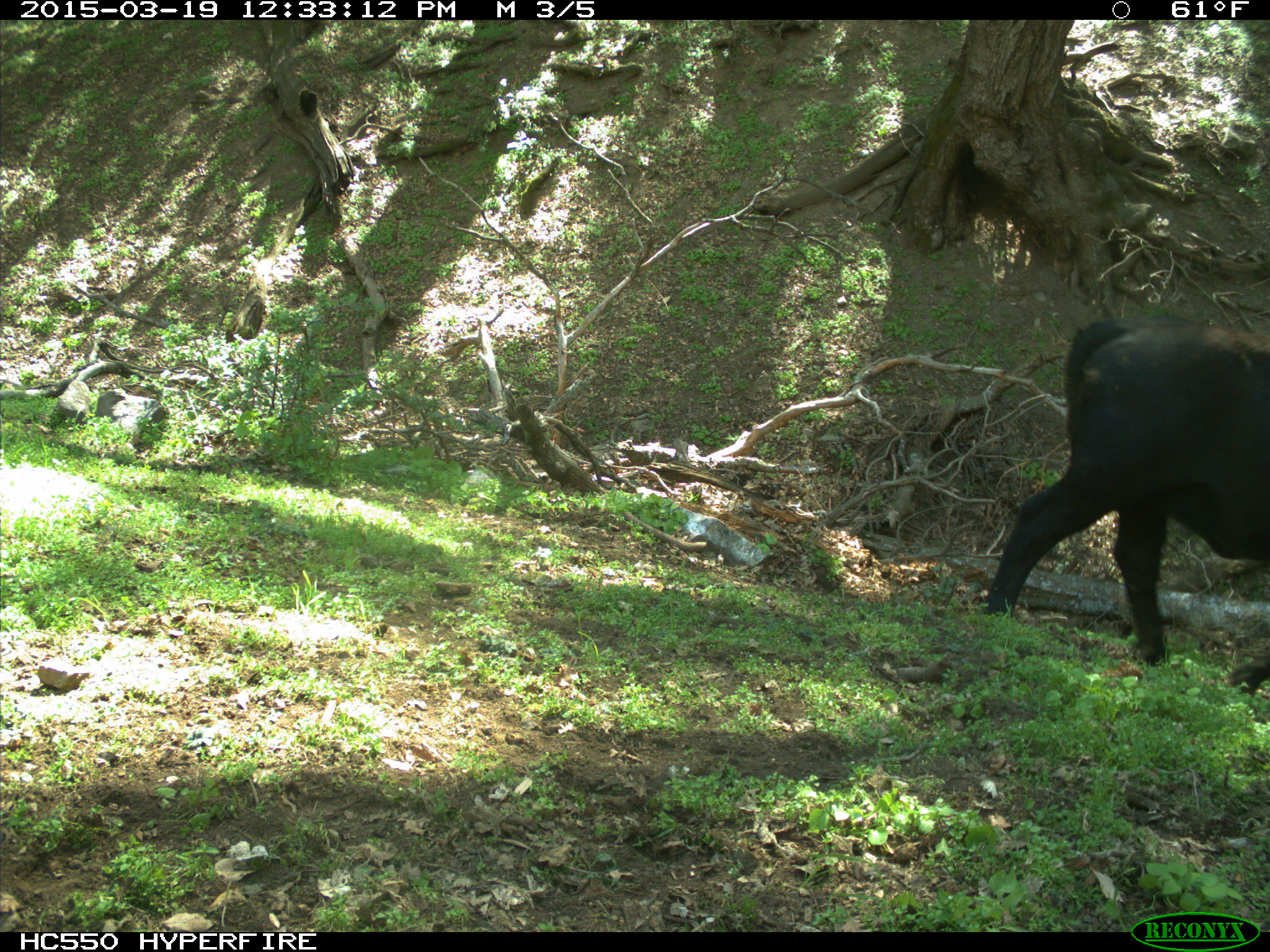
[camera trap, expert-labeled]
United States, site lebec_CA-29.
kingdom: Animalia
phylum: Chordata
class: Mammalia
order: Artiodactyla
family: Bovidae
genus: Bos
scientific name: Bos taurus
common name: domestic cow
Bos taurus (domestic cow).